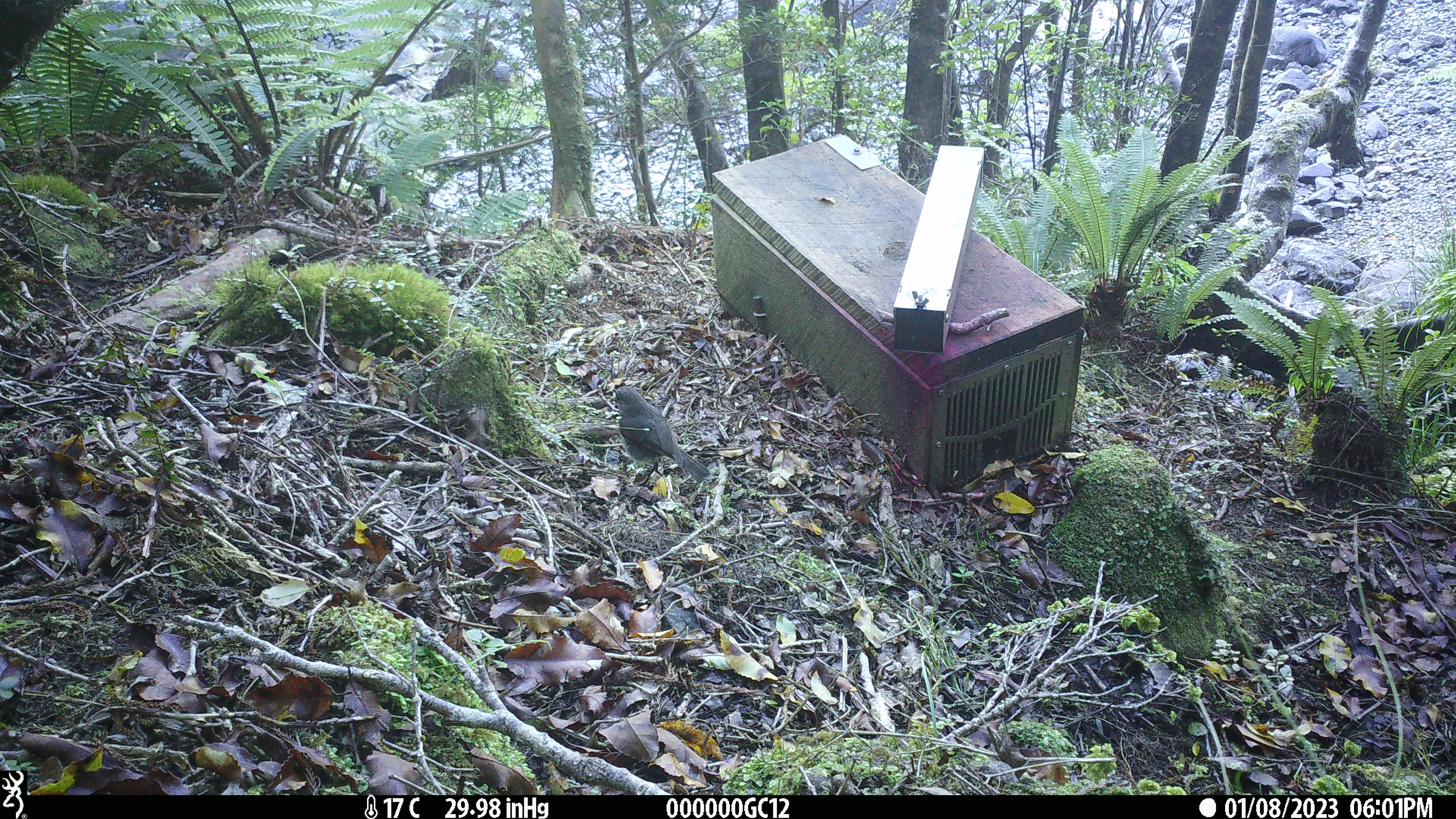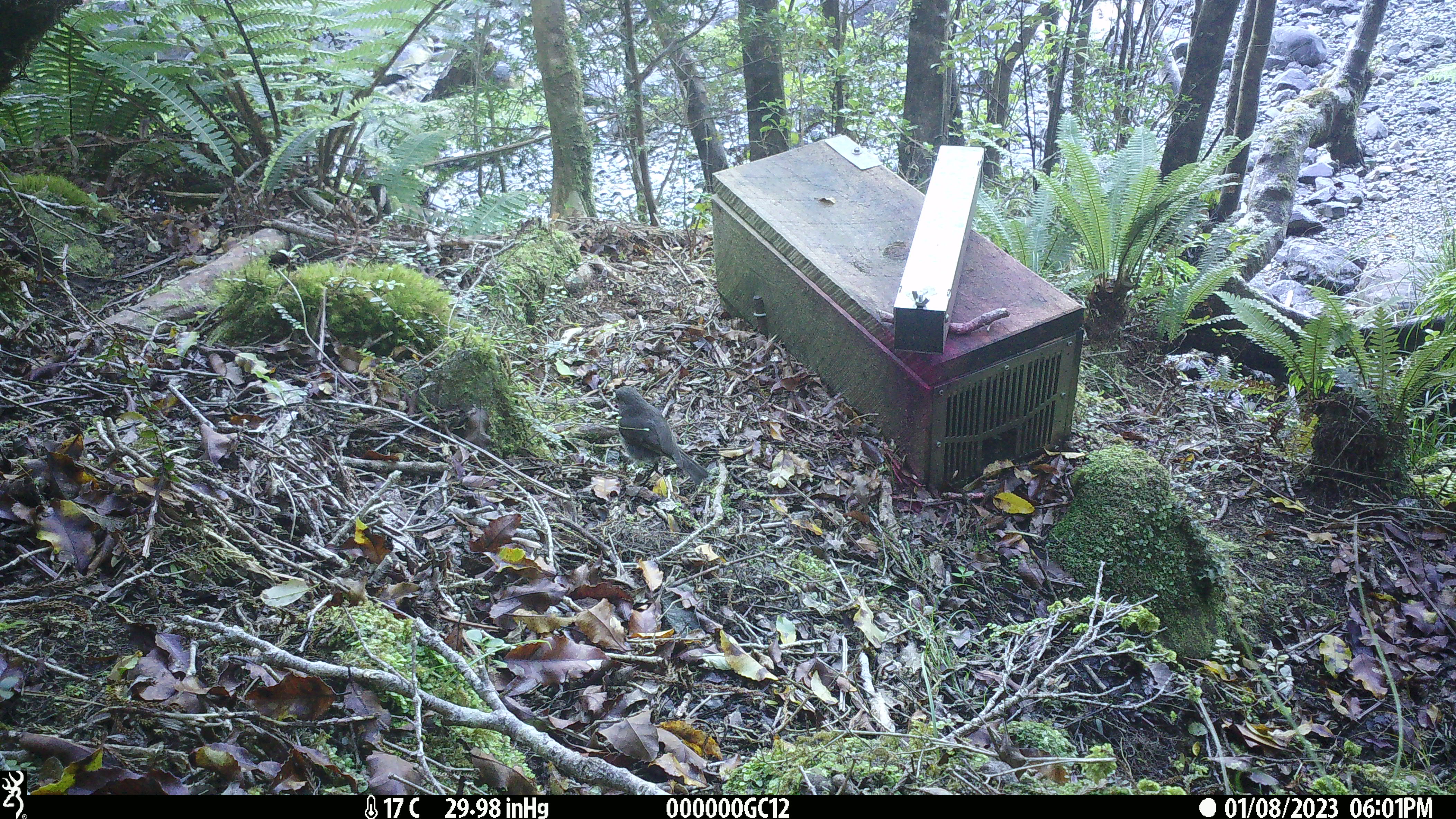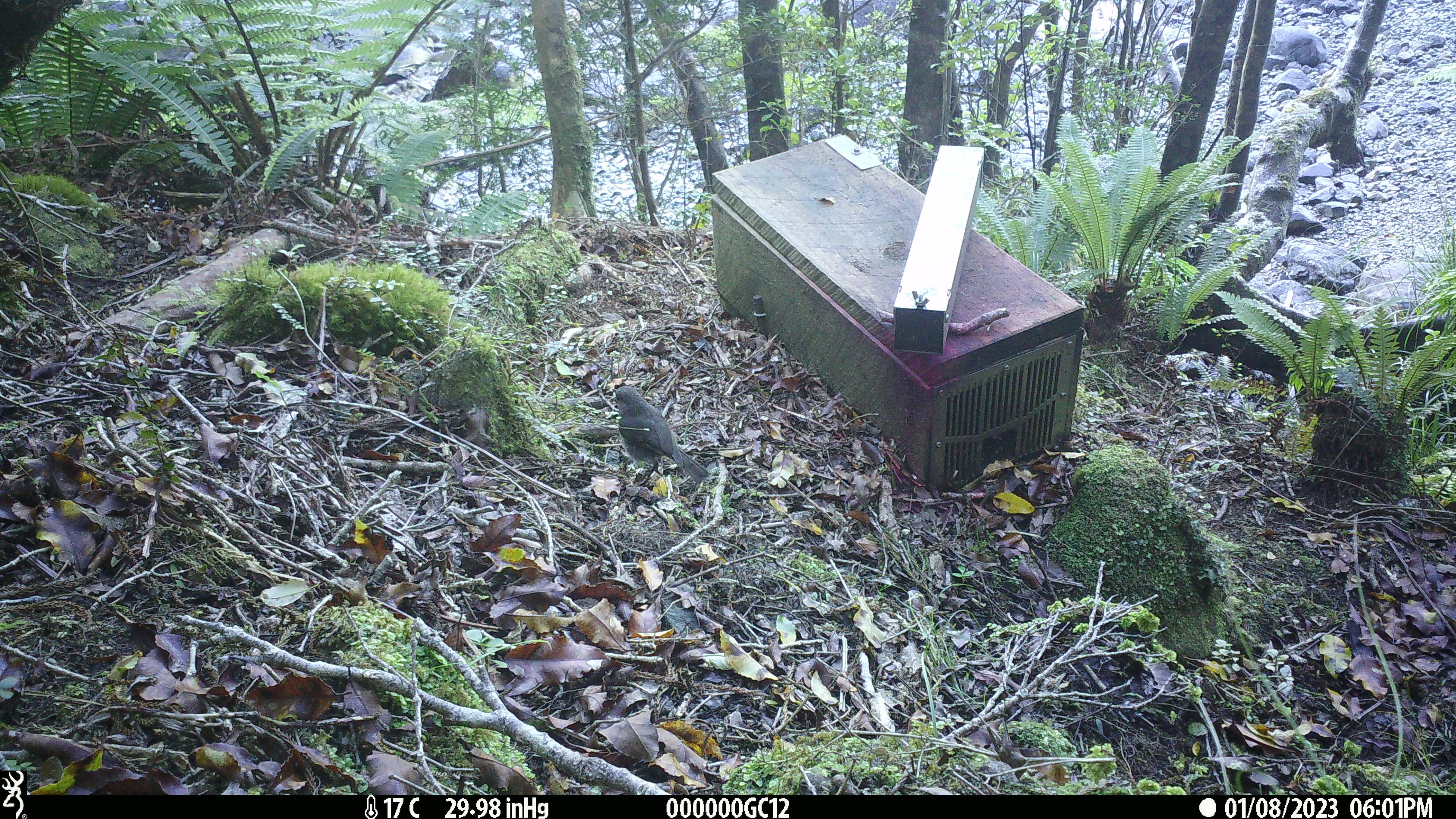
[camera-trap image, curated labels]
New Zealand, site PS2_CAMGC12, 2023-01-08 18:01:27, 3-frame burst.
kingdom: Animalia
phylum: Chordata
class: Aves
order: Passeriformes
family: Petroicidae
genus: Petroica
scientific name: Petroica australis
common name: new zealand robin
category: robin